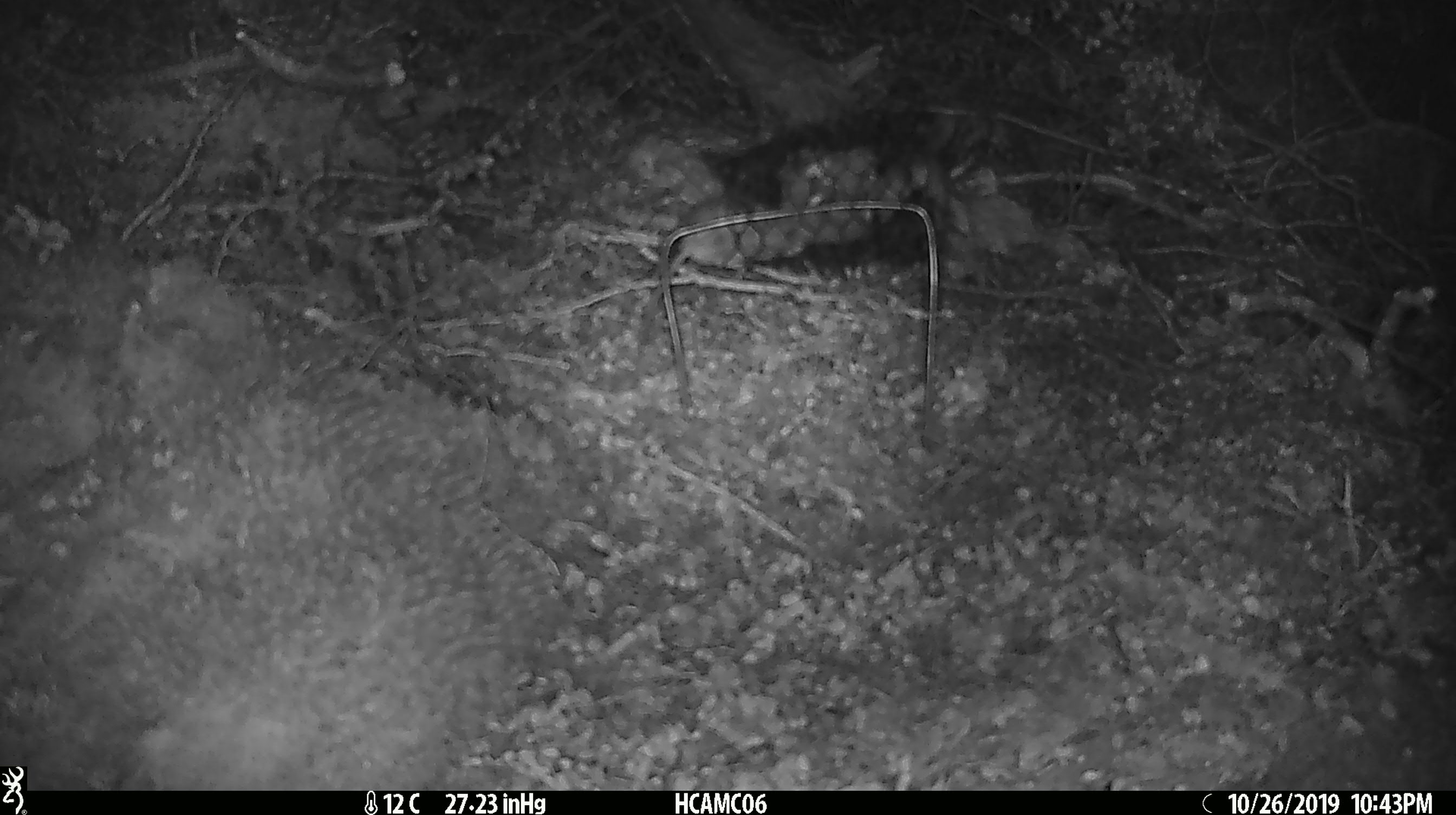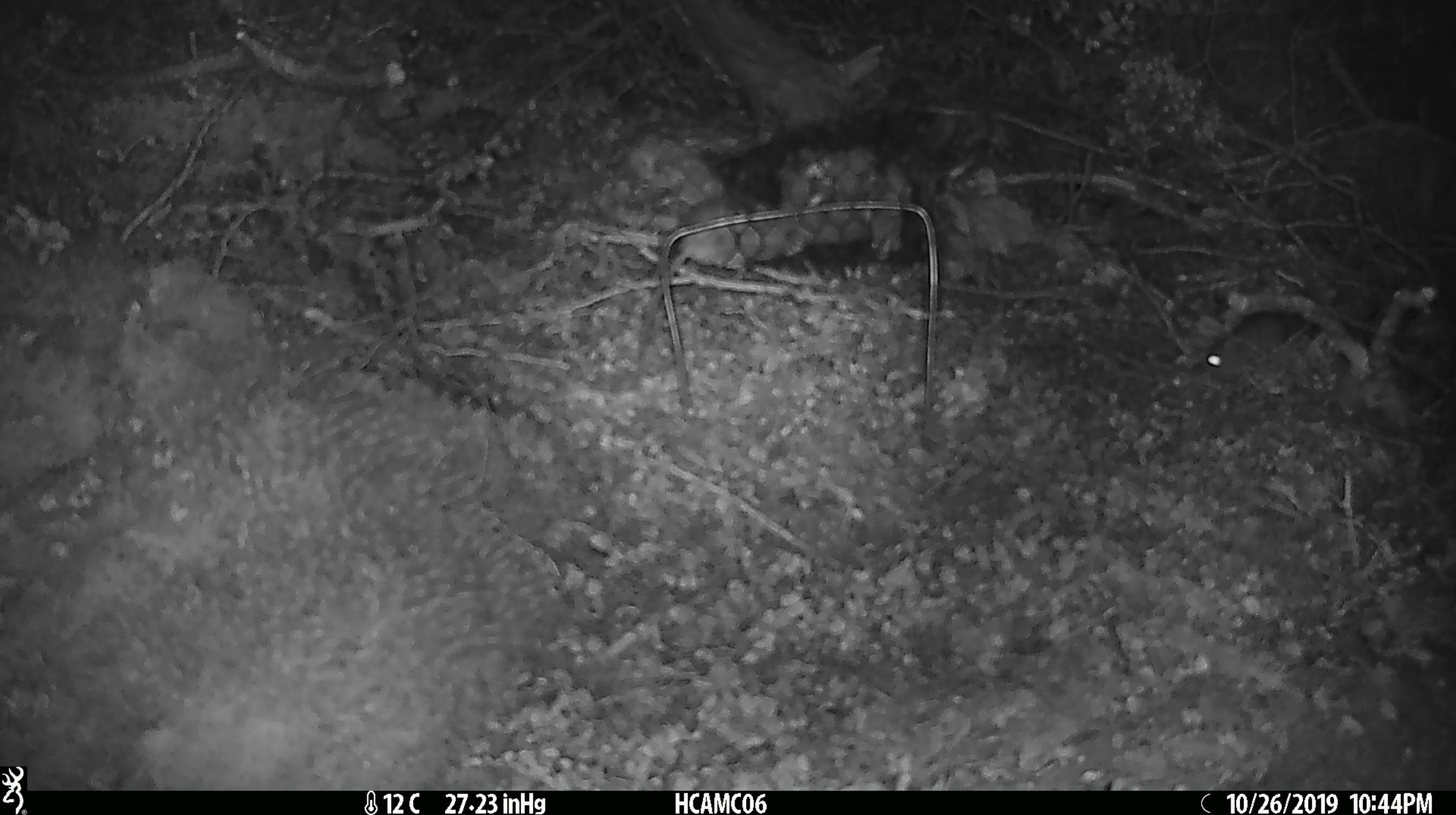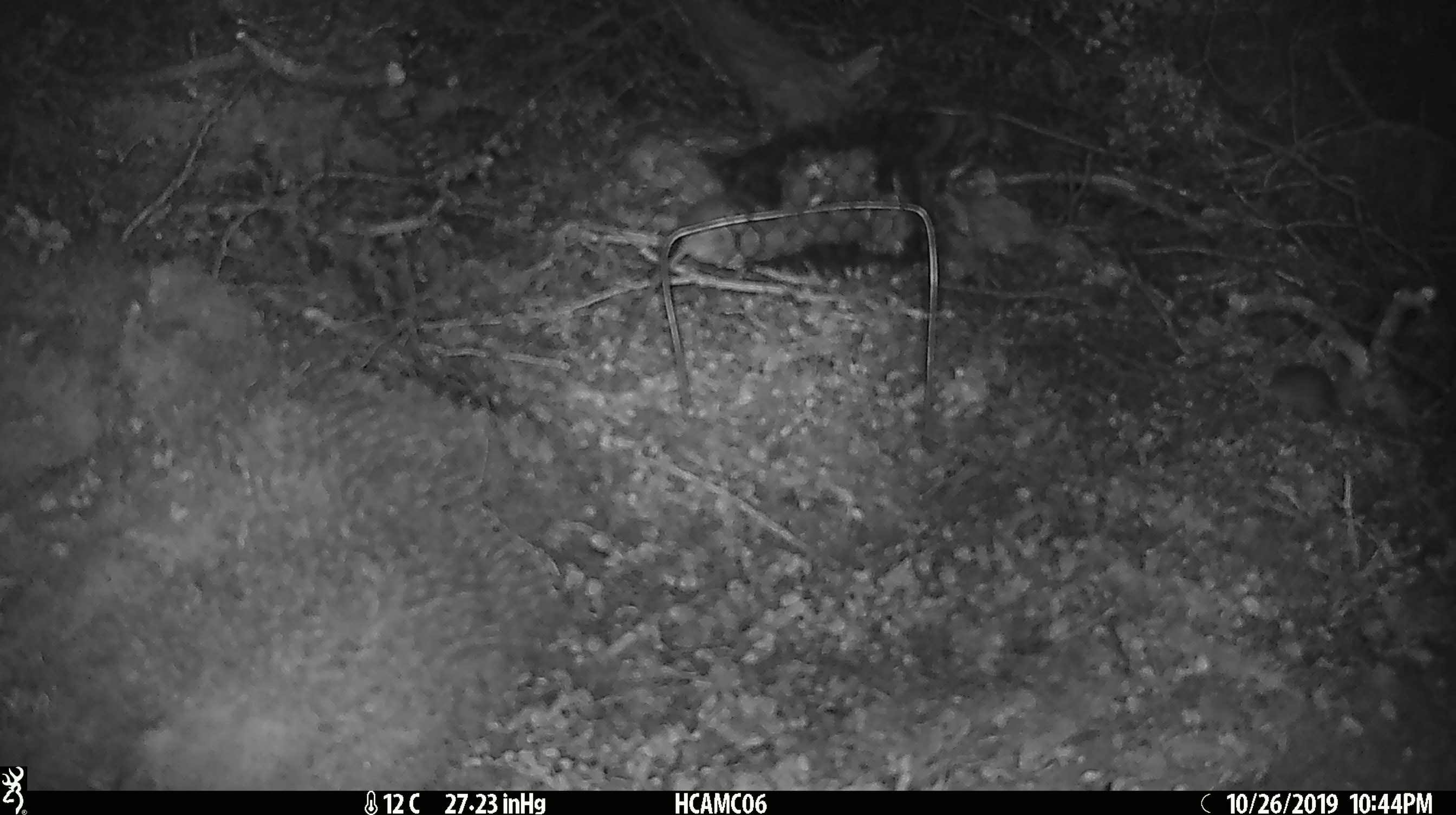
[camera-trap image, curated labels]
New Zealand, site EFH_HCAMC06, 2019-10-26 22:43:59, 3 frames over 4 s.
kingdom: Animalia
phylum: Chordata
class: Mammalia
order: Rodentia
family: Muridae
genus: Mus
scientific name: Mus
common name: mouse